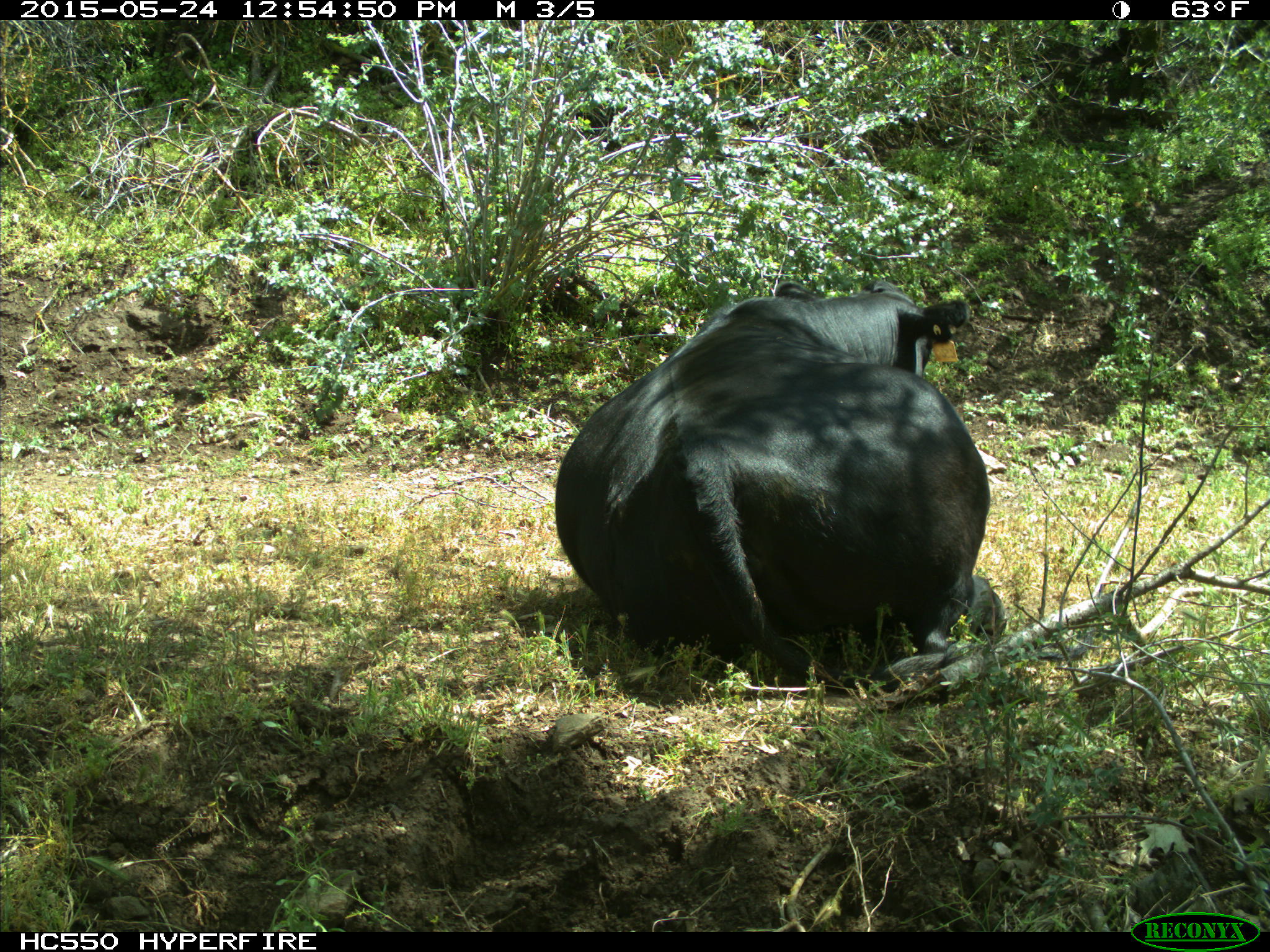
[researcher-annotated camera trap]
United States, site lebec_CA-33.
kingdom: Animalia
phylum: Chordata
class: Mammalia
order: Artiodactyla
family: Bovidae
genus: Bos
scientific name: Bos taurus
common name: domestic cow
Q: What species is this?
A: Bos taurus (domestic cow).